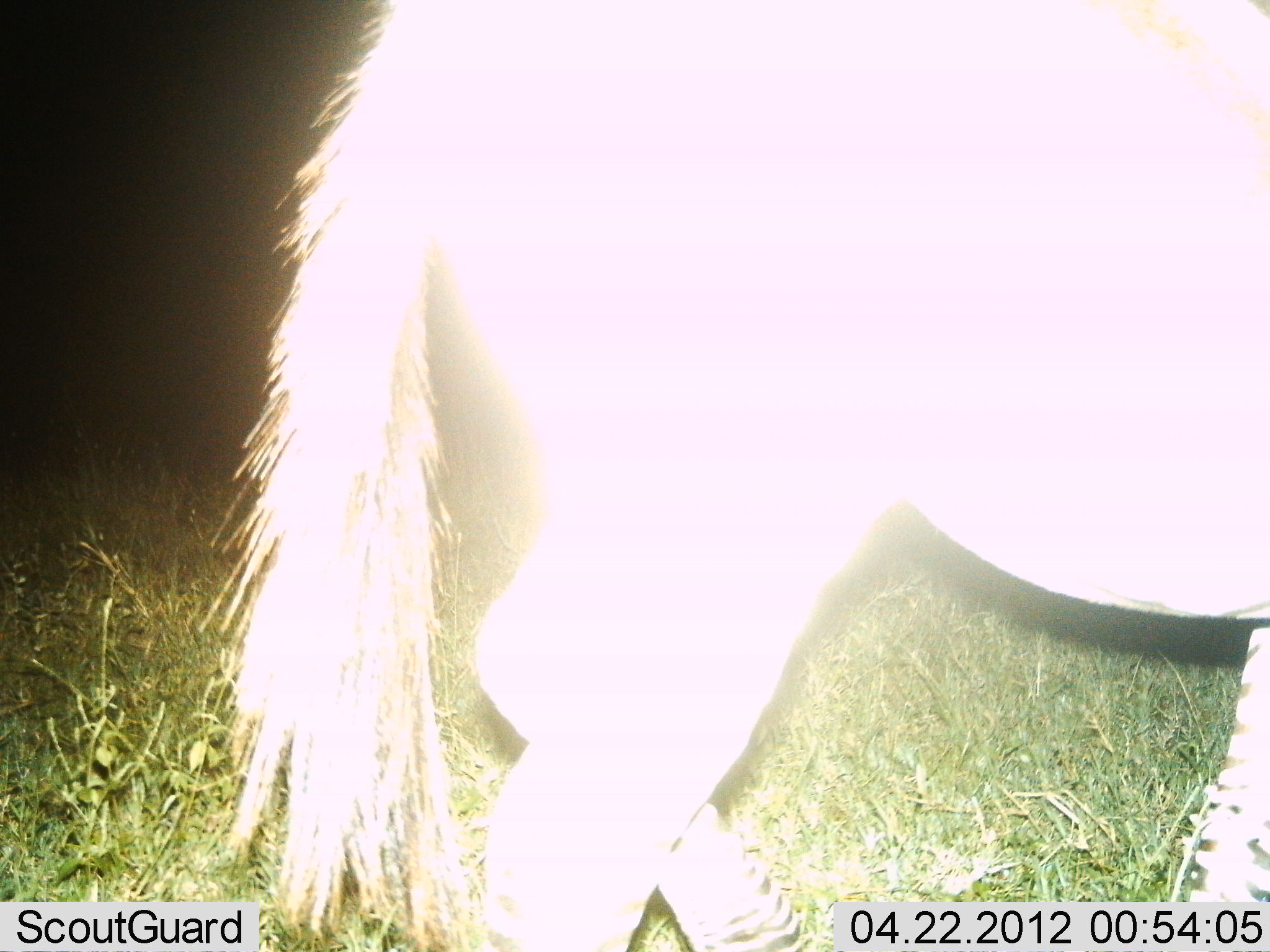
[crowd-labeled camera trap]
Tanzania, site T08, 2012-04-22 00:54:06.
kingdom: Animalia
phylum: Chordata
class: Mammalia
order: Perissodactyla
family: Equidae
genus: Equus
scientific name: Equus quagga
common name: plains zebra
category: zebra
Zebra (plains zebra) (Equus quagga), count 1. Behavior (volunteer vote fractions): standing 67%, resting 0%, moving 33%, interacting 0%. Young present (vote fraction): 0%. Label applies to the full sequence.